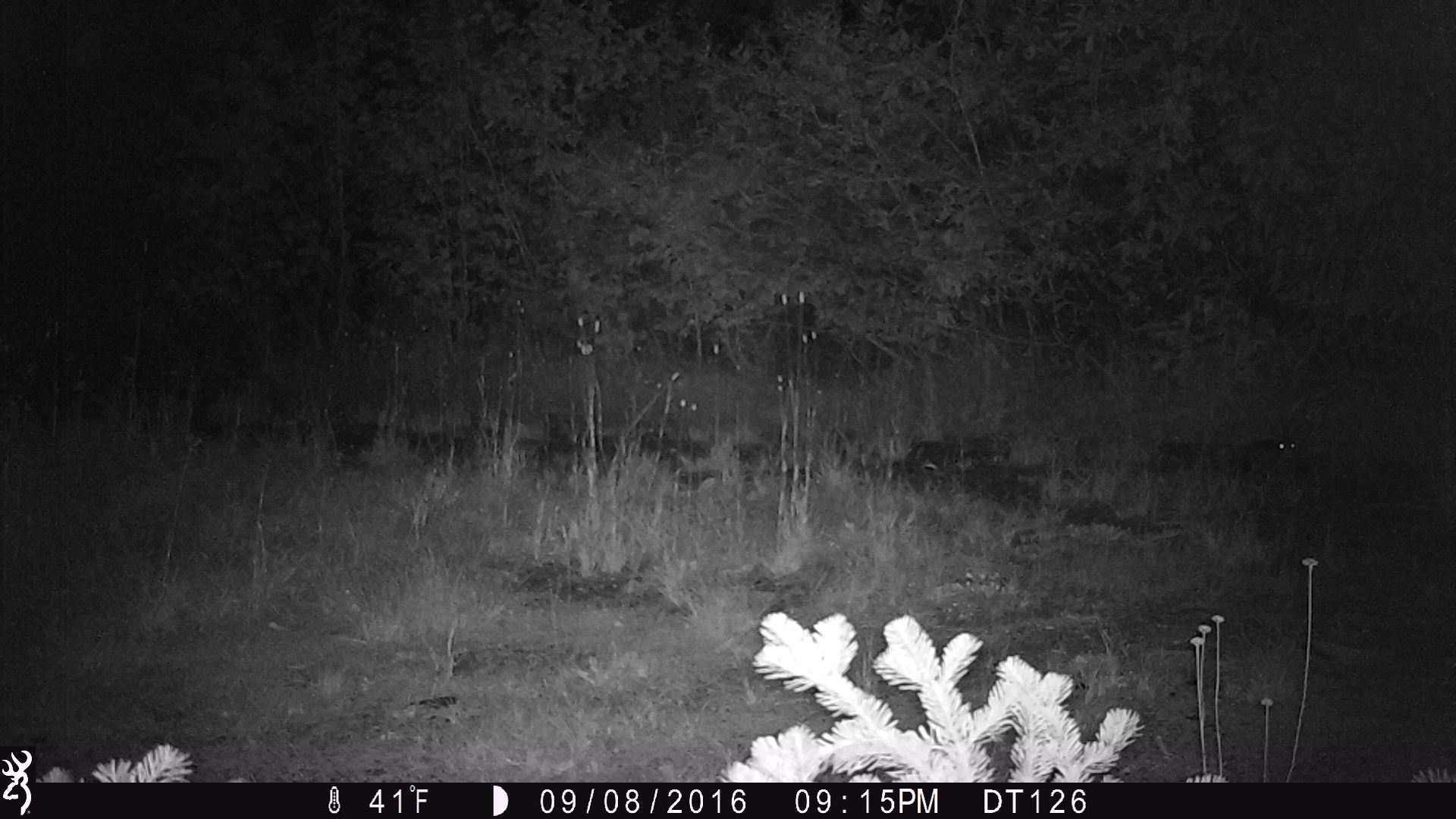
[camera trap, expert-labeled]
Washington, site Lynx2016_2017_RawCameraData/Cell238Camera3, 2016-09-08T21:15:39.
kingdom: Animalia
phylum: Chordata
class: Mammalia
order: Lagomorpha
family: Leporidae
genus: Lepus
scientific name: Lepus americanus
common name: snowshoe hare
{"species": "Lepus americanus (snowshoe hare)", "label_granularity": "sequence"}